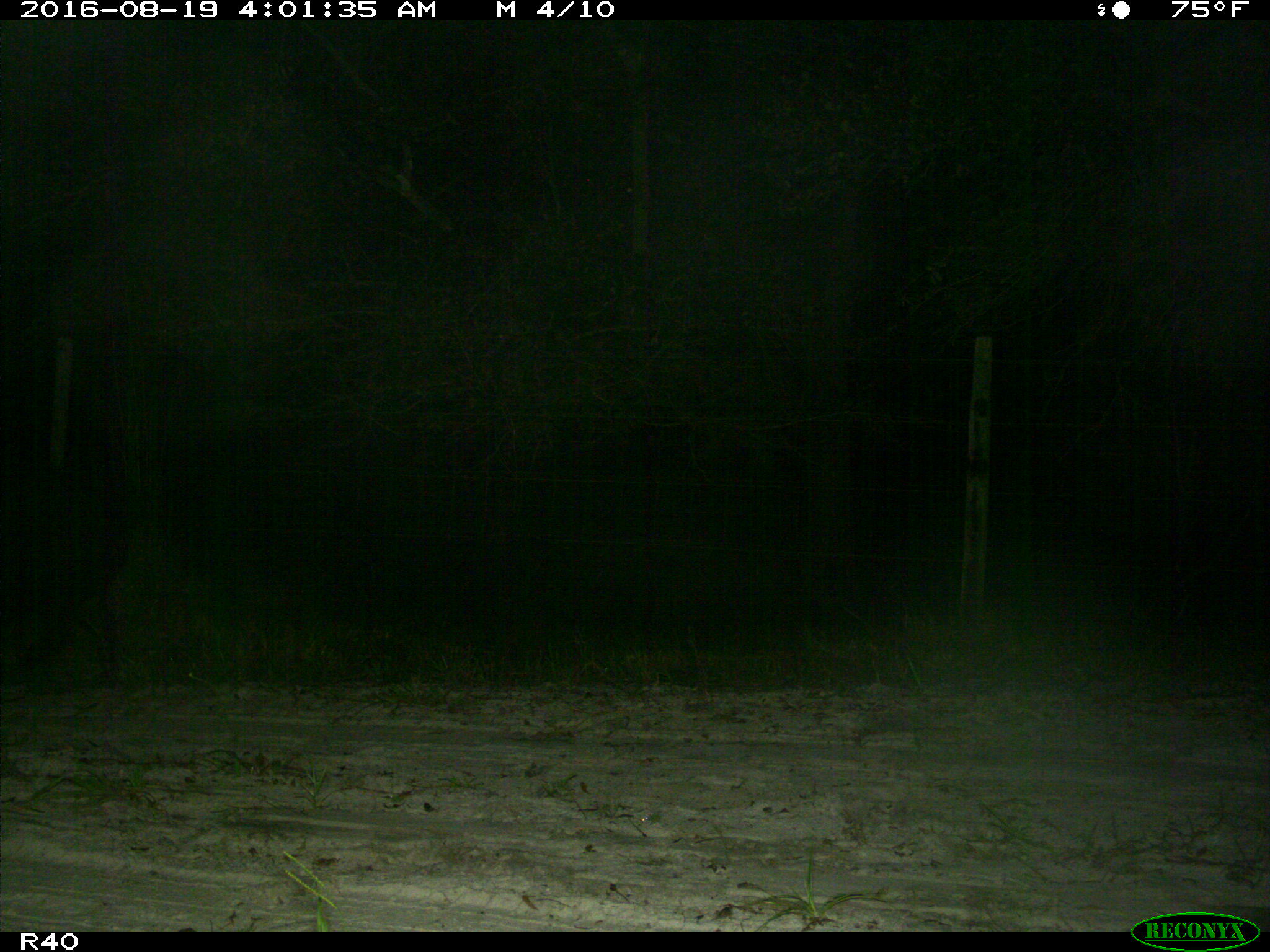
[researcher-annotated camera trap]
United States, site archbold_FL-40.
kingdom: Animalia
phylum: Chordata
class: Mammalia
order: Artiodactyla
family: Suidae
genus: Sus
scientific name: Sus scrofa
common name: wild boar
Sus scrofa (wild boar).